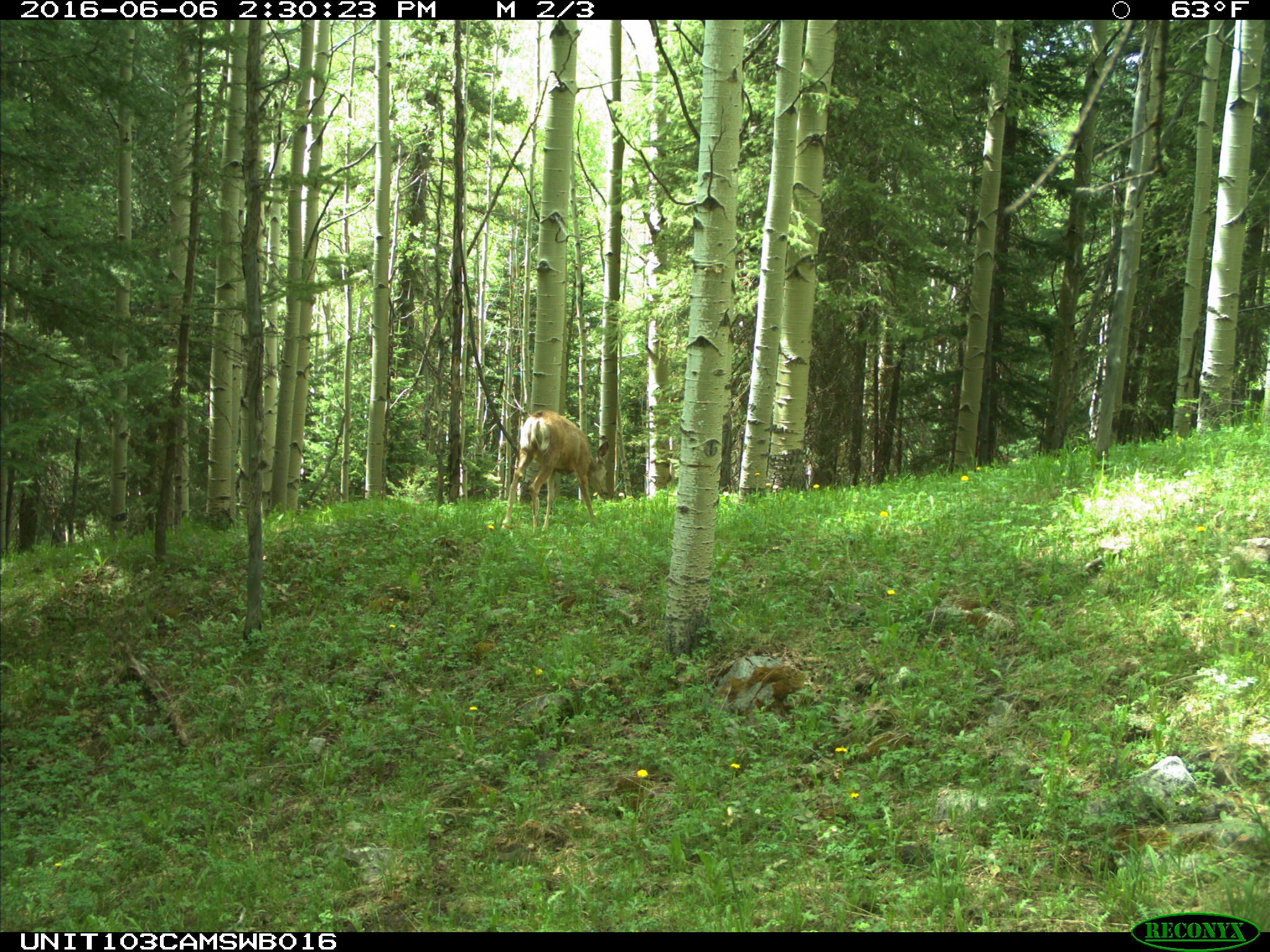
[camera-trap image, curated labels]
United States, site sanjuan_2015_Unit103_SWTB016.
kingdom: Animalia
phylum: Chordata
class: Mammalia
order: Artiodactyla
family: Cervidae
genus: Odocoileus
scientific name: Odocoileus hemionus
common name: mule deer